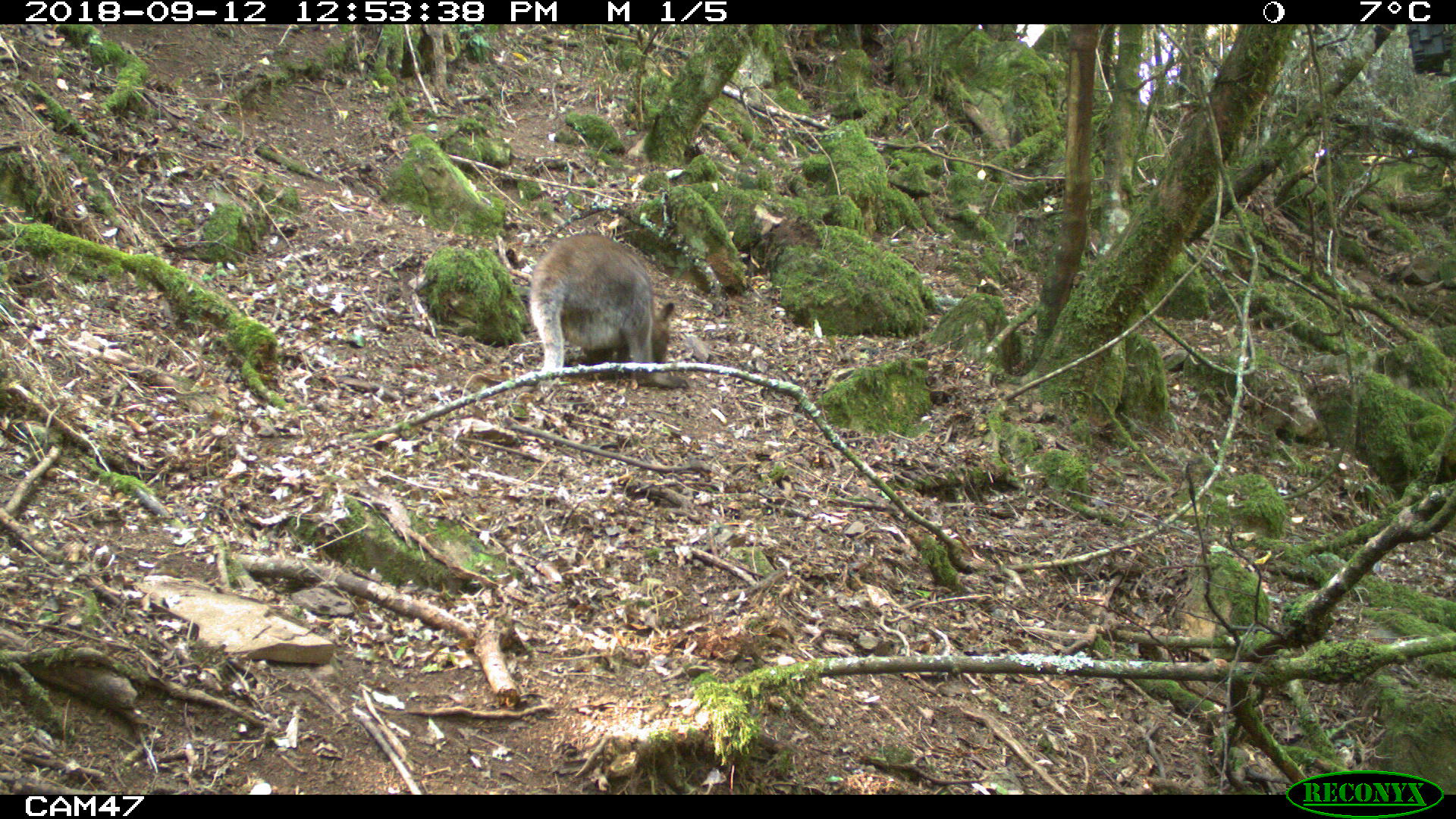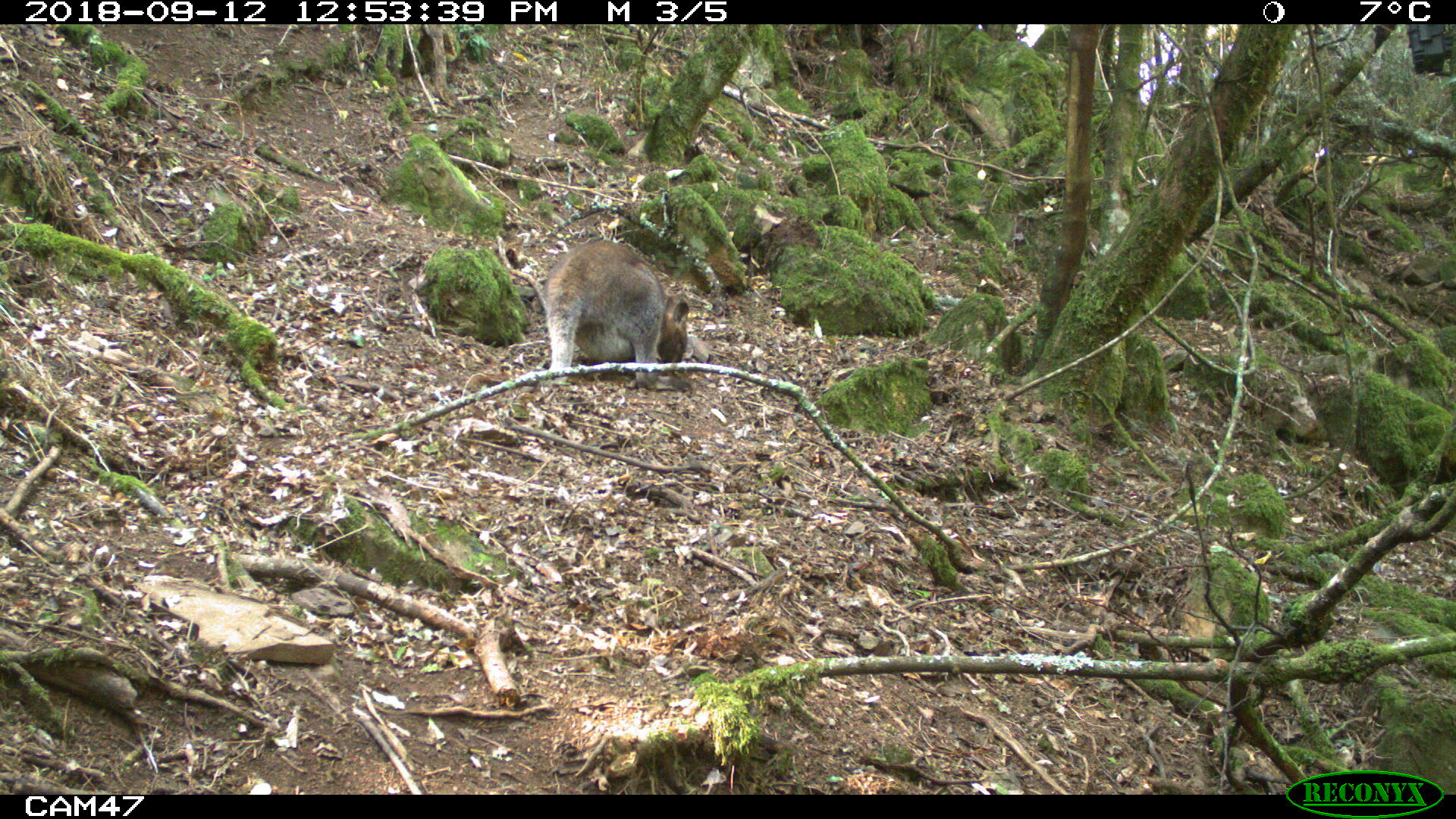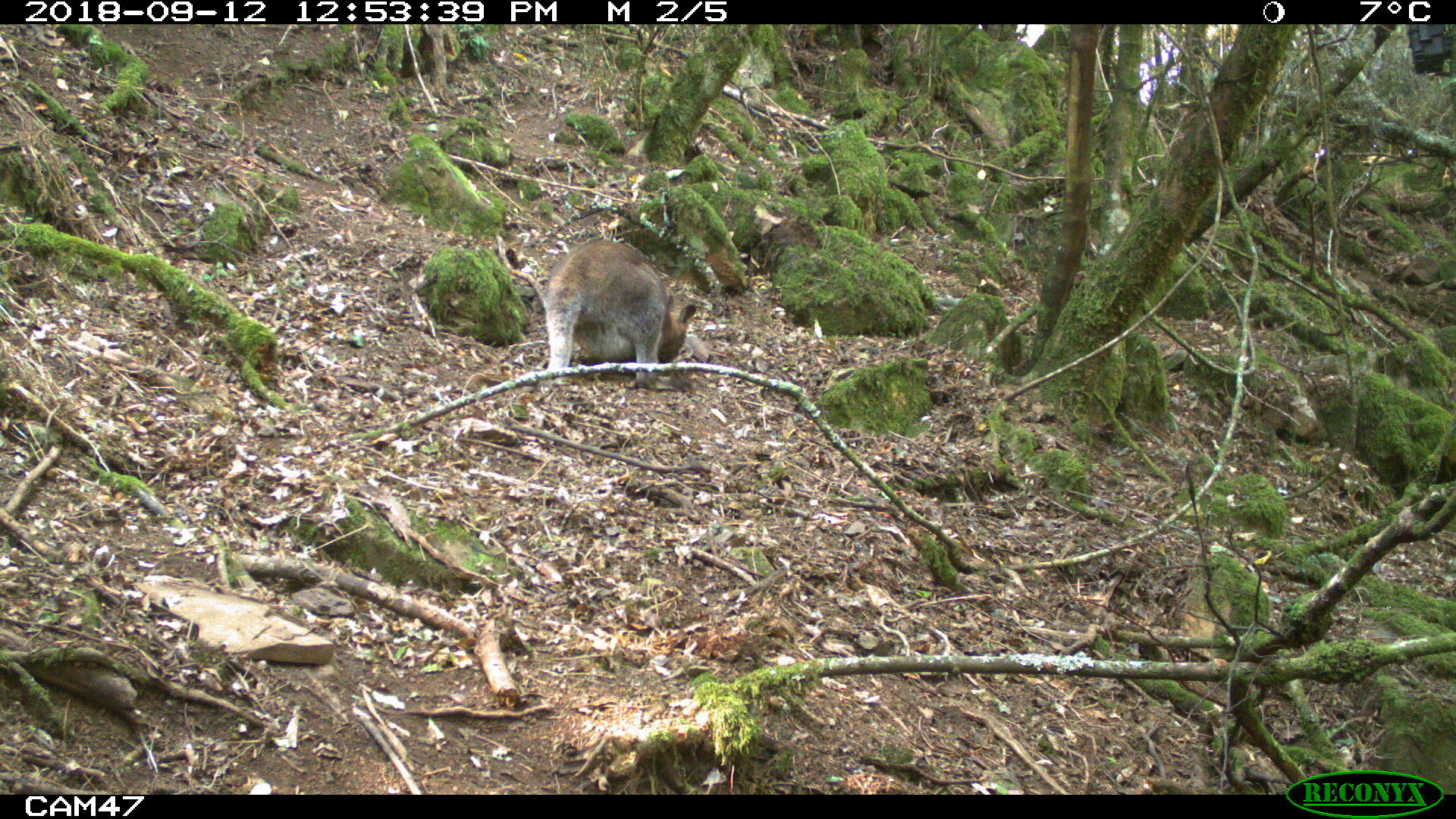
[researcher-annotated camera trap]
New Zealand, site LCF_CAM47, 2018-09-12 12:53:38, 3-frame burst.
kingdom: Animalia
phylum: Chordata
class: Mammalia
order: Diprotodontia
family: Macropodidae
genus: Notamacropus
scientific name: Notamacropus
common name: wallaby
Wallaby (Notamacropus).